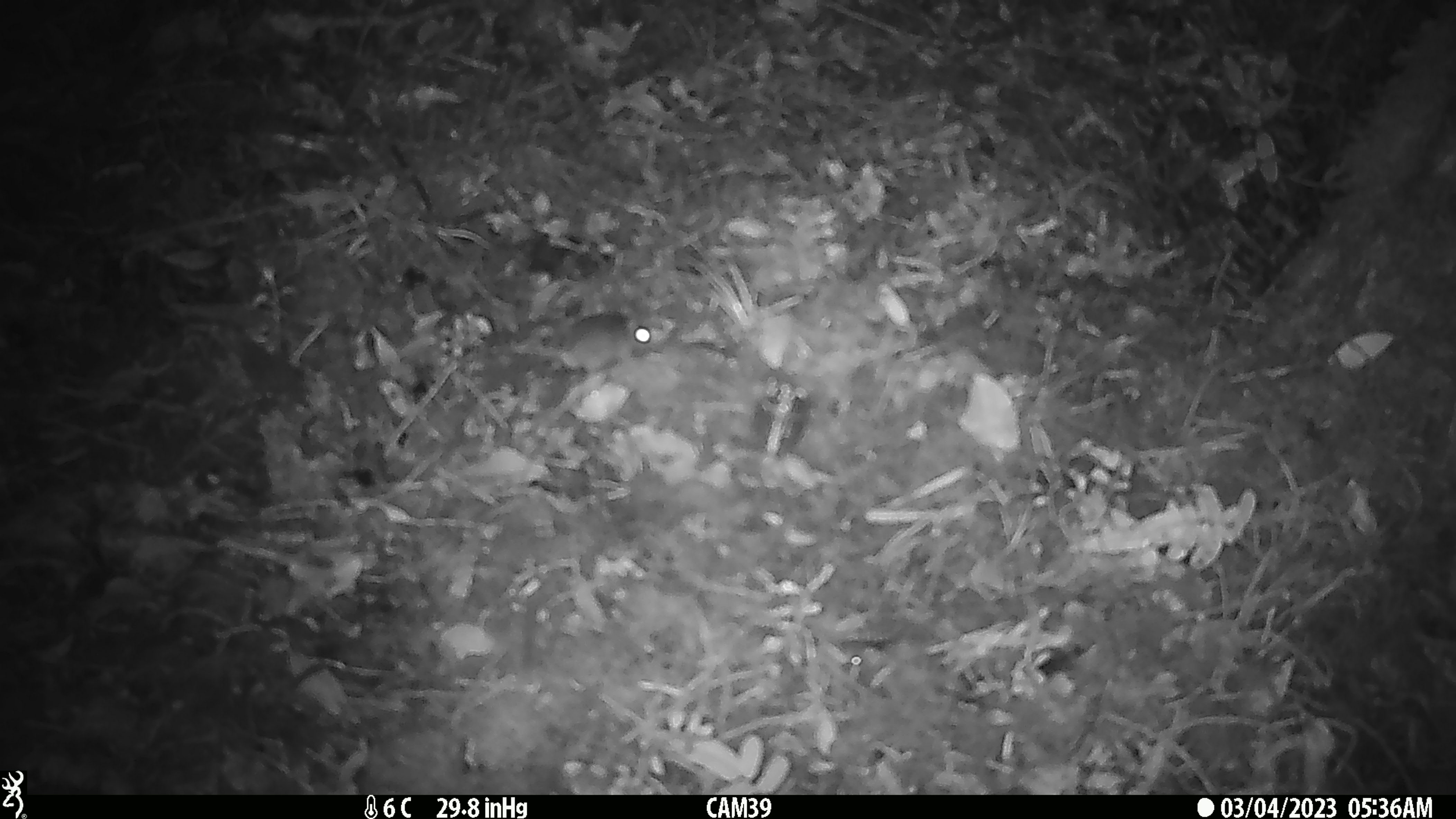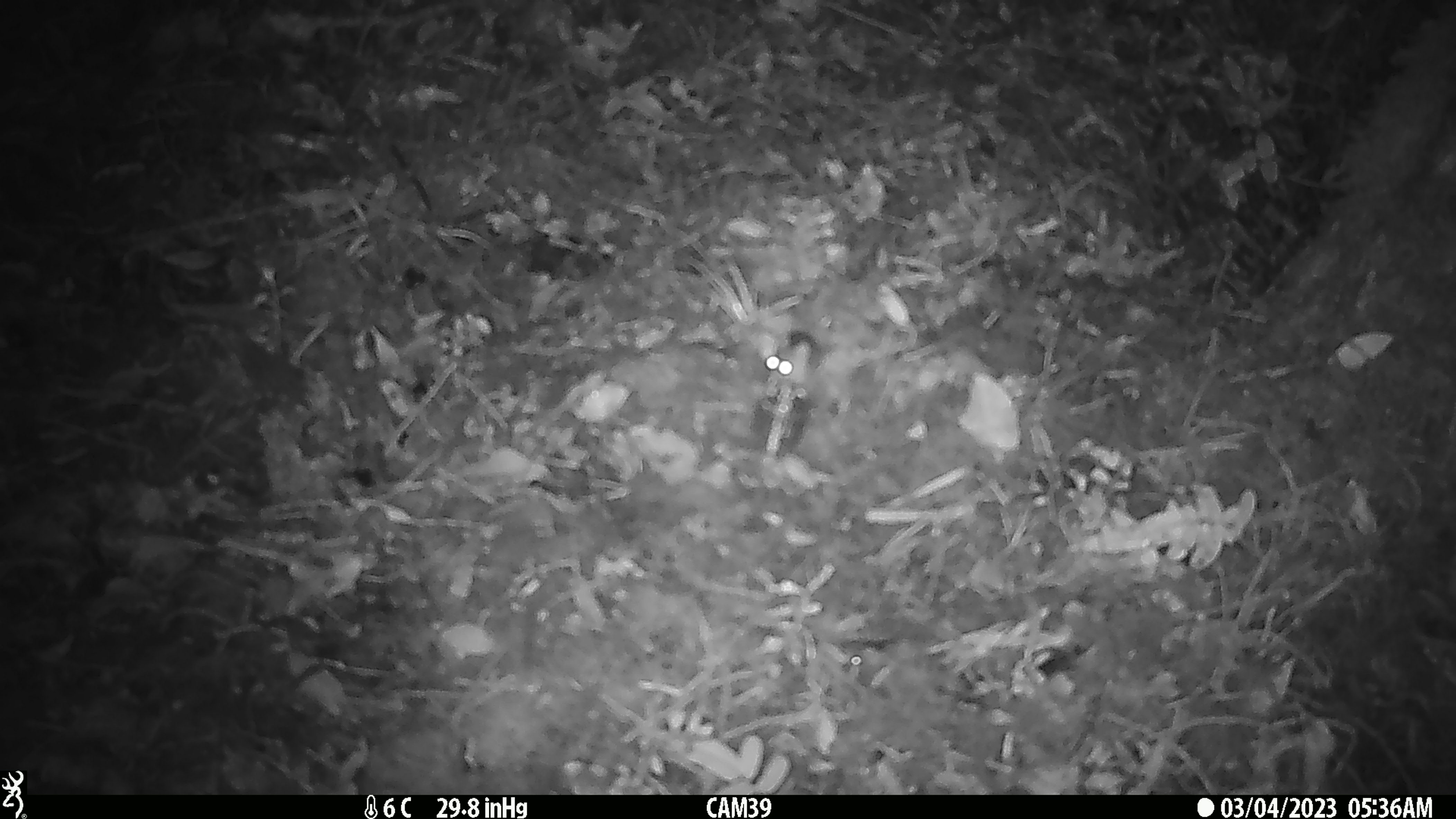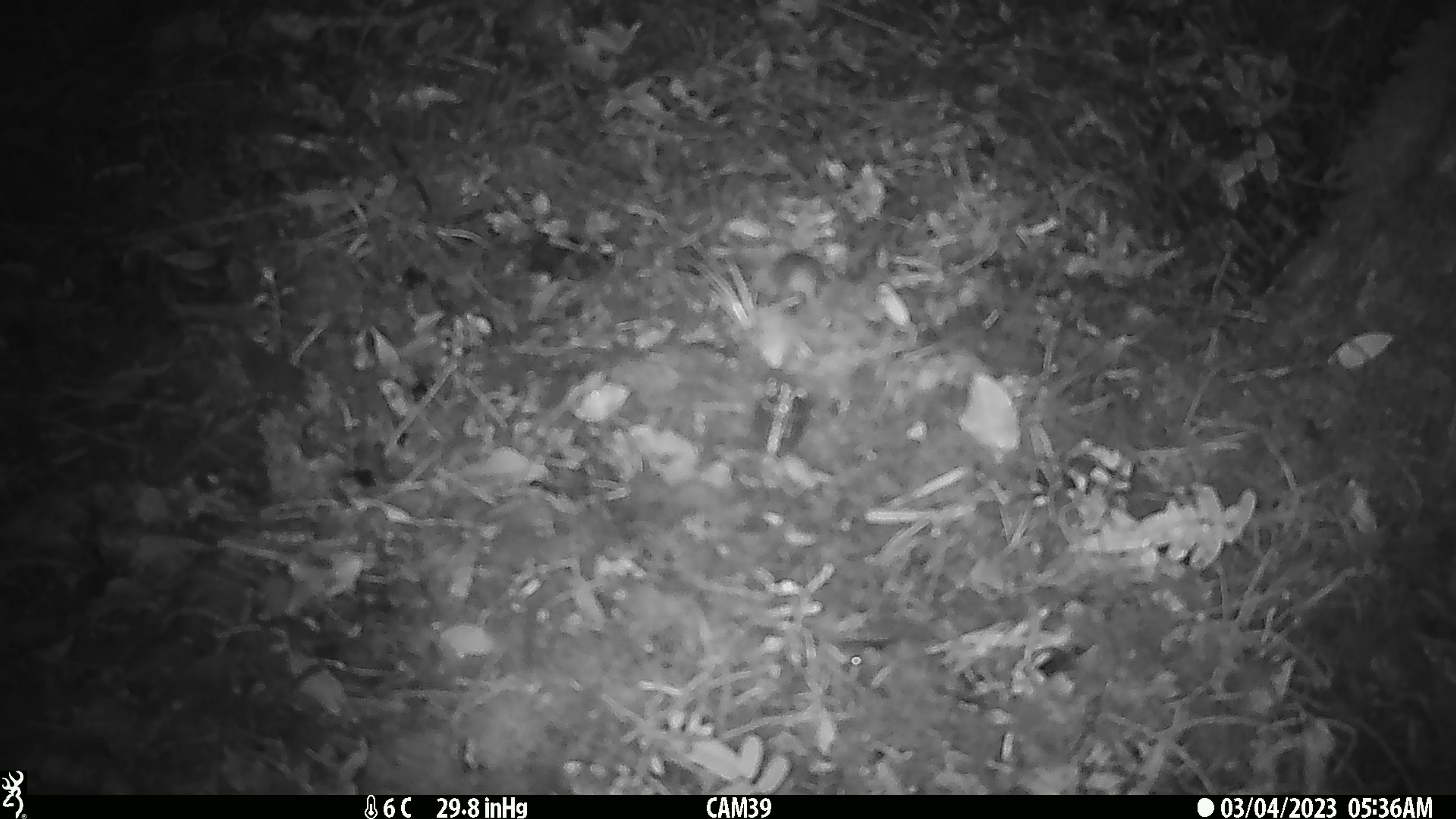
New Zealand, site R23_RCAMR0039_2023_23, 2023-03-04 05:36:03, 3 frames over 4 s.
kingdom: Animalia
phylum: Chordata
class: Mammalia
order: Rodentia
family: Muridae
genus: Mus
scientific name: Mus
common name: mouse